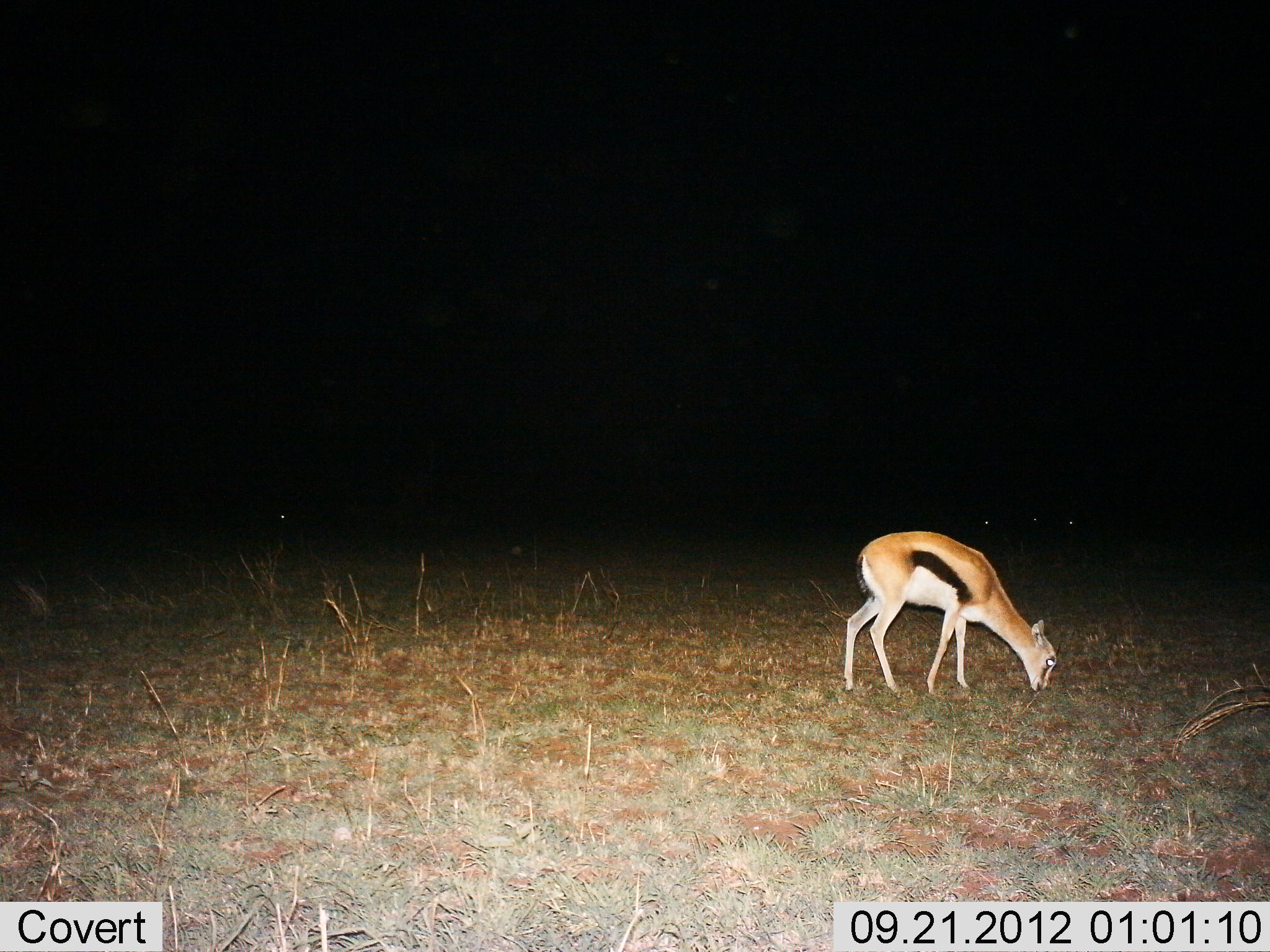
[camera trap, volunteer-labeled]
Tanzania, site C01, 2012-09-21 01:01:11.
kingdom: Animalia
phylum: Chordata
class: Mammalia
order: Artiodactyla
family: Bovidae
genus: Eudorcas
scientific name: Eudorcas thomsonii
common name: thomson's gazelle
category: gazellethomsons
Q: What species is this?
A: Gazellethomsons (thomson's gazelle) (Eudorcas thomsonii).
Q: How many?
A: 1.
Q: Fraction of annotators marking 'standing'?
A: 30%.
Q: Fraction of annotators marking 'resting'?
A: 0%.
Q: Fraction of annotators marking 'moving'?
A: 0%.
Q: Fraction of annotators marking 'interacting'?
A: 0%.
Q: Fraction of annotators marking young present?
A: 20%.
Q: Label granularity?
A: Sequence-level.